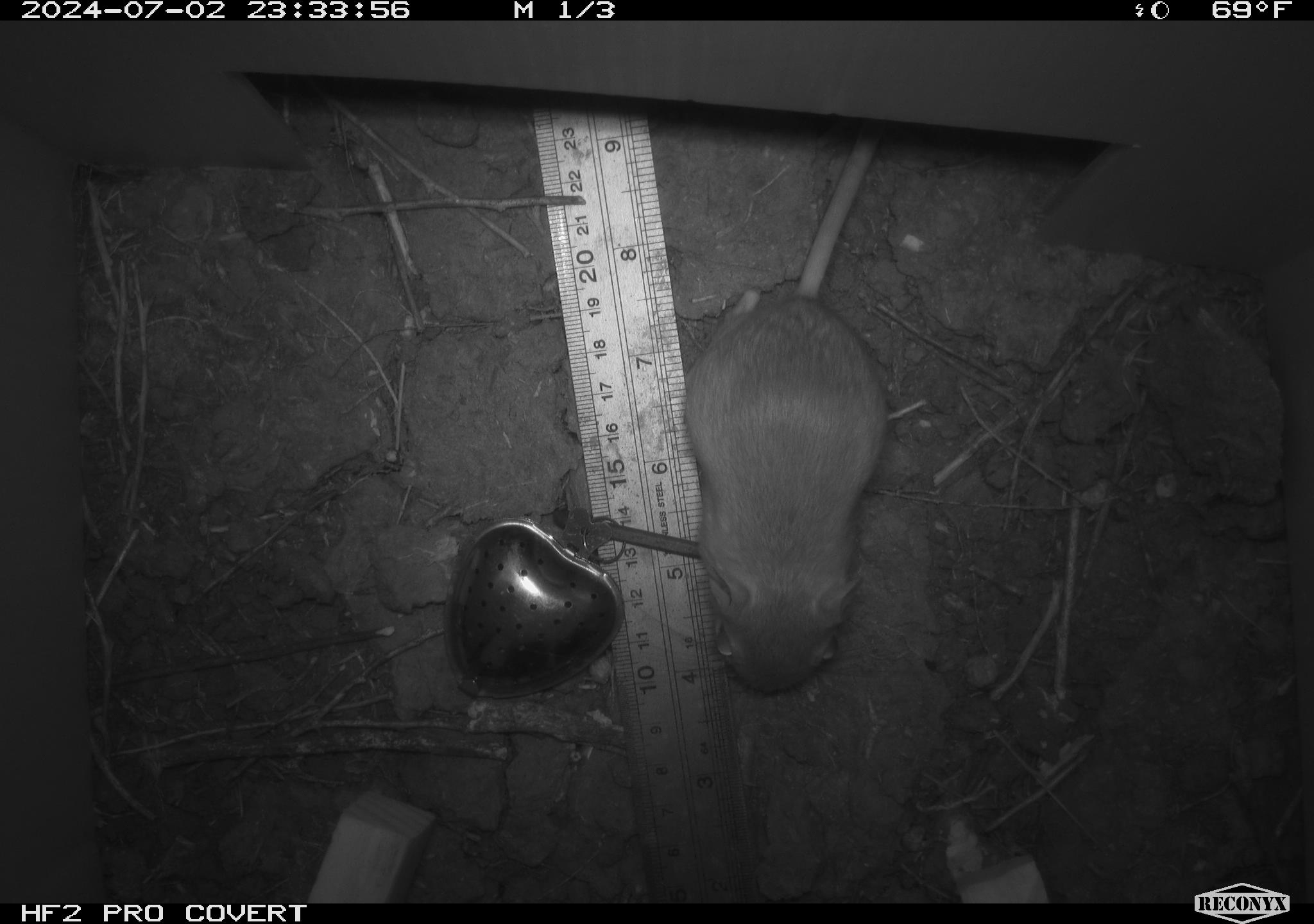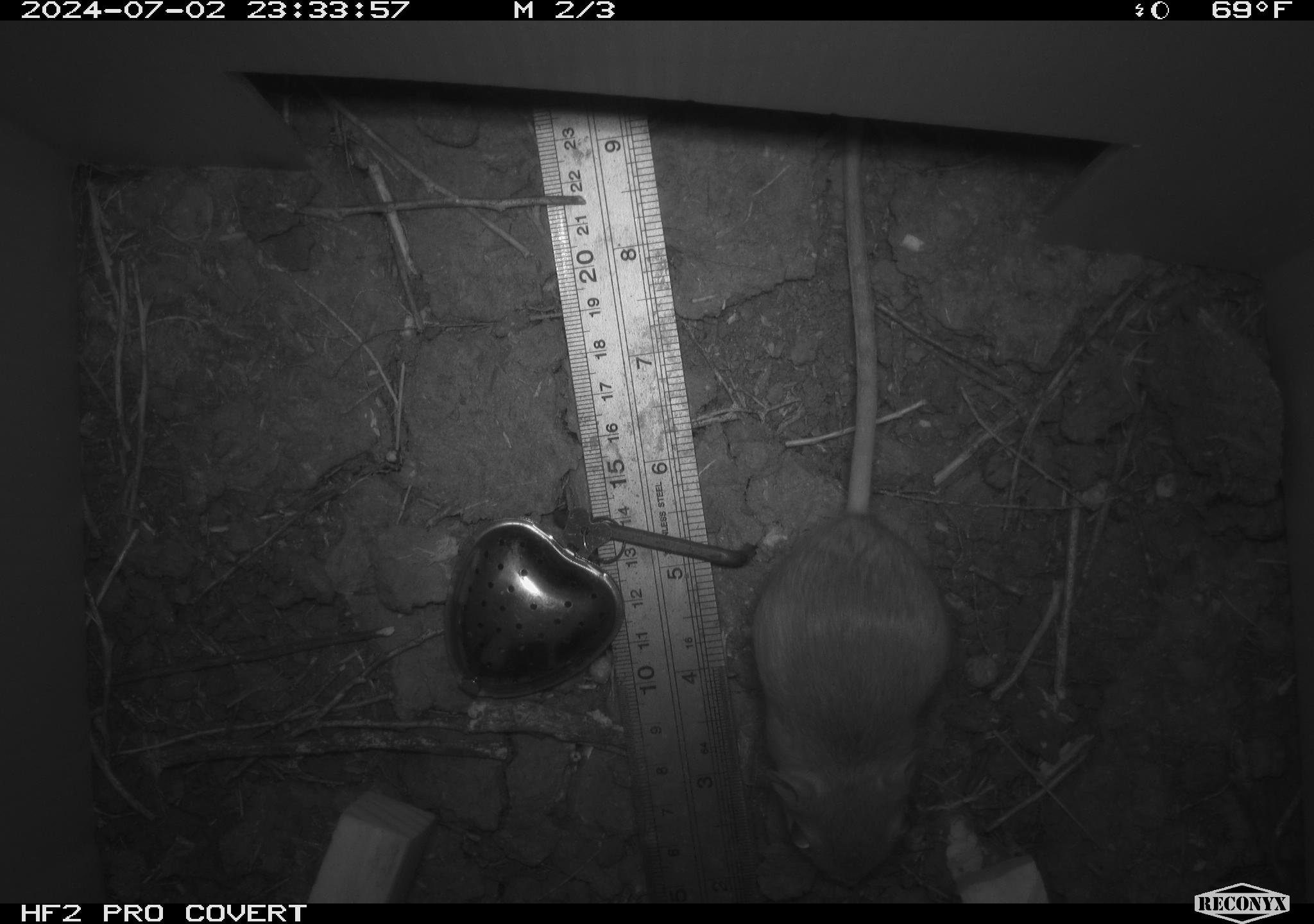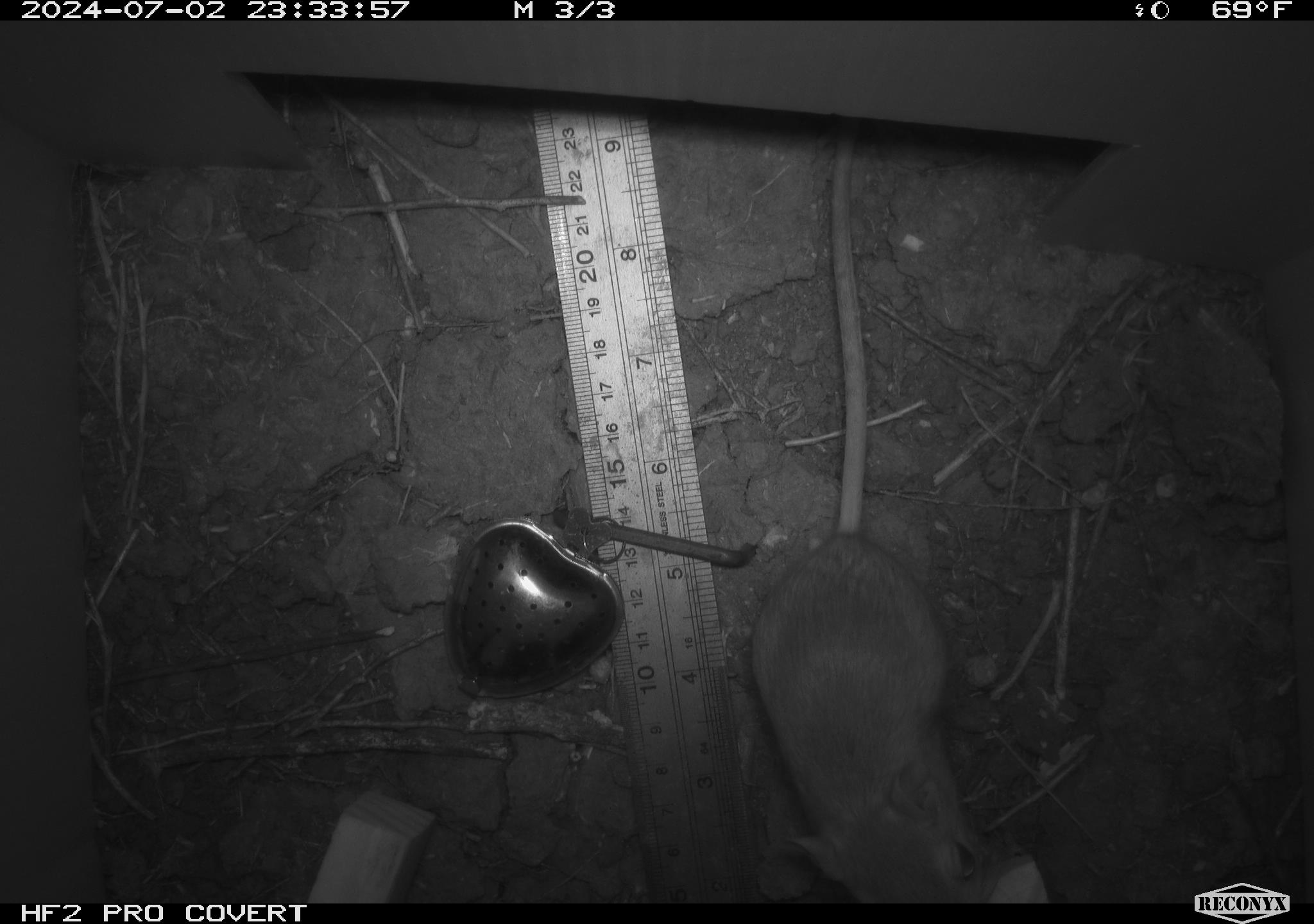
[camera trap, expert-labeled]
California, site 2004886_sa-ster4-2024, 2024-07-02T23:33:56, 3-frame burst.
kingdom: Animalia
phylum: Chordata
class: Mammalia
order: Rodentia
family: Heteromyidae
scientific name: Heteromyidae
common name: kangaroo rats and pocket mice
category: heteromyidae family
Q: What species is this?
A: Heteromyidae family (kangaroo rats and pocket mice) (Heteromyidae).